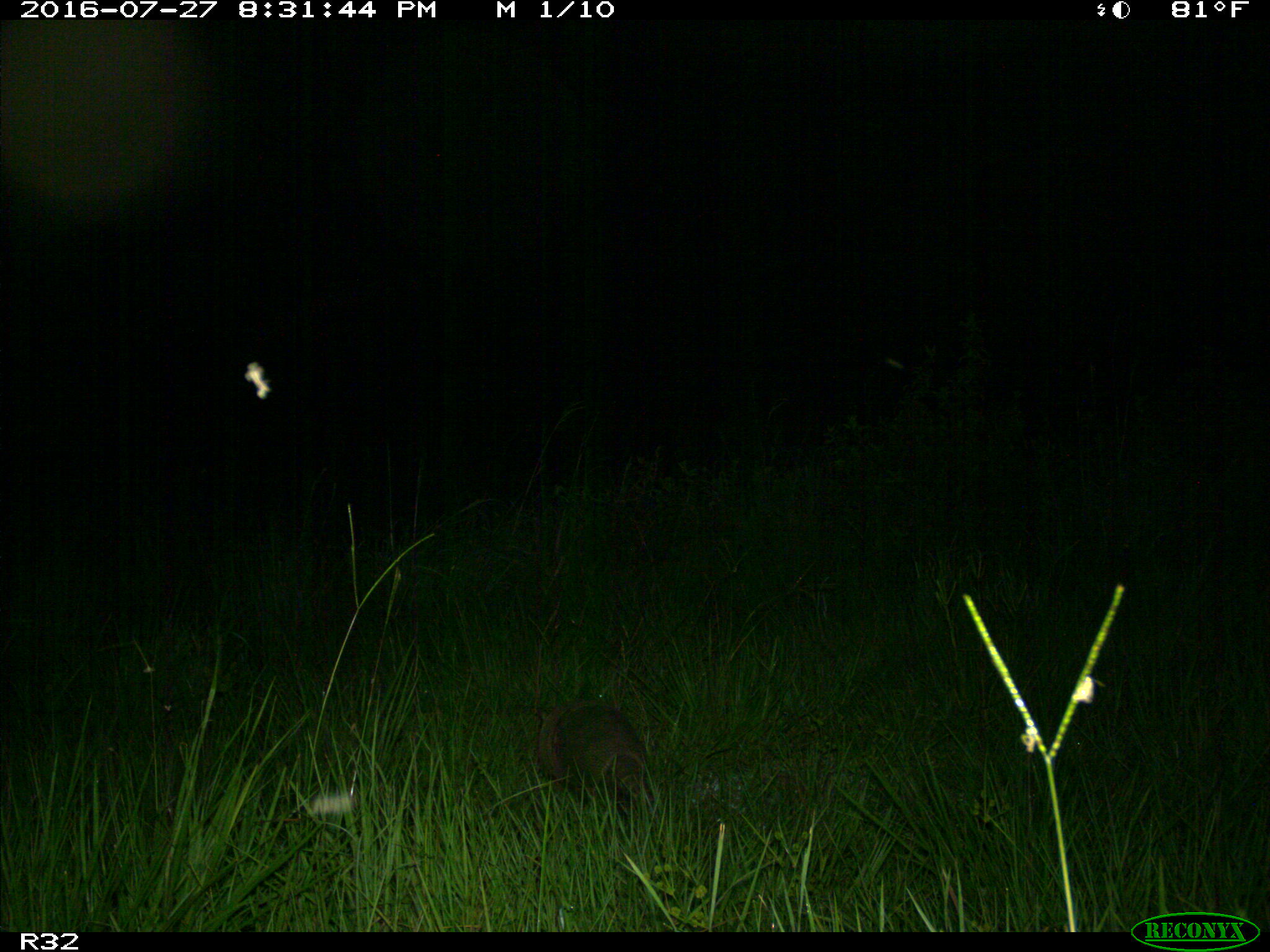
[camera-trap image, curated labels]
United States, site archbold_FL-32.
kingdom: Animalia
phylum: Chordata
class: Mammalia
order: Cingulata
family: Dasypodidae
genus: Dasypus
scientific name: Dasypus novemcinctus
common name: nine-banded armadillo